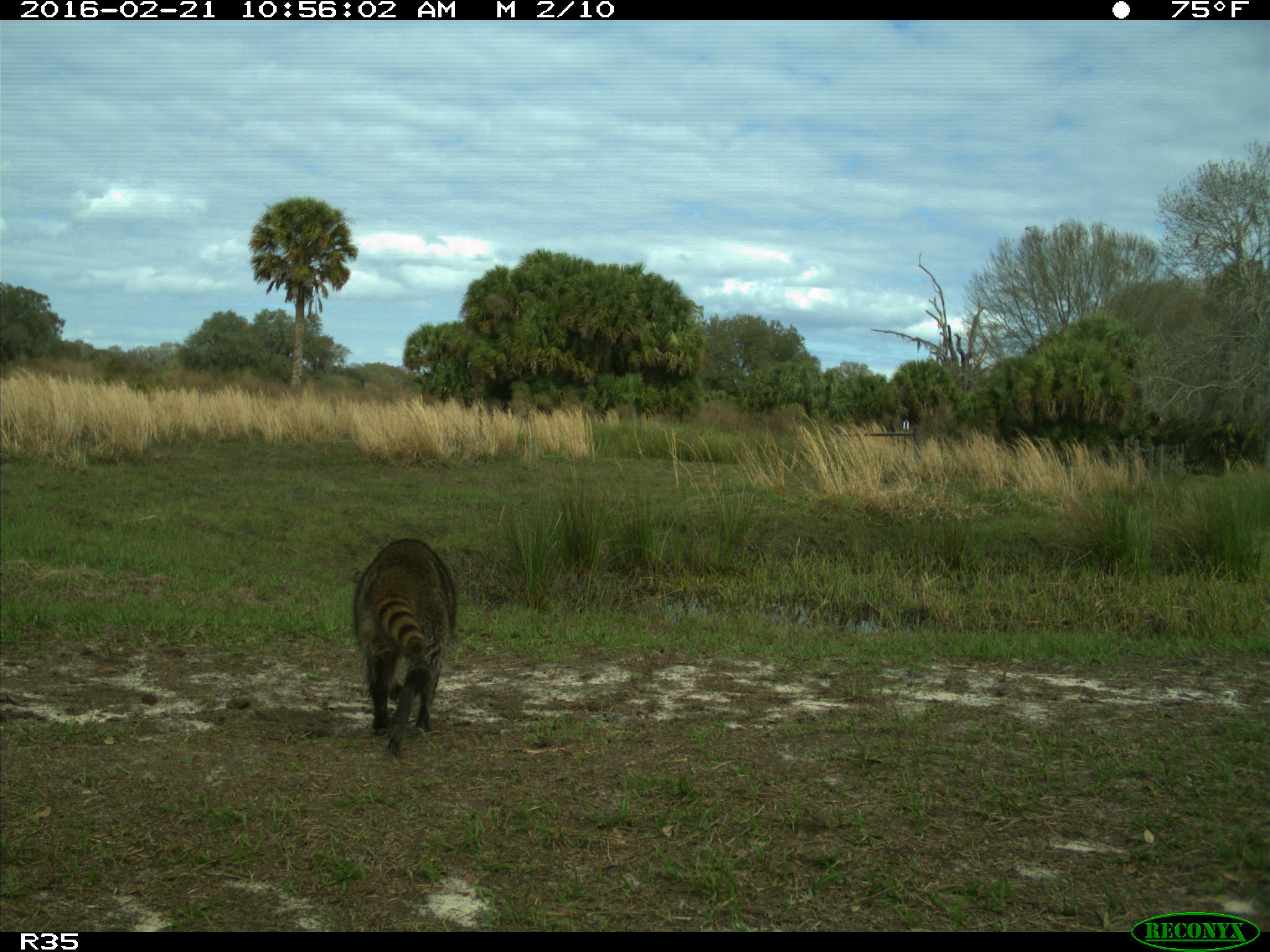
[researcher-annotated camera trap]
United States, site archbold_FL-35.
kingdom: Animalia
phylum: Chordata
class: Mammalia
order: Carnivora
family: Procyonidae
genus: Procyon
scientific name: Procyon lotor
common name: common raccoon